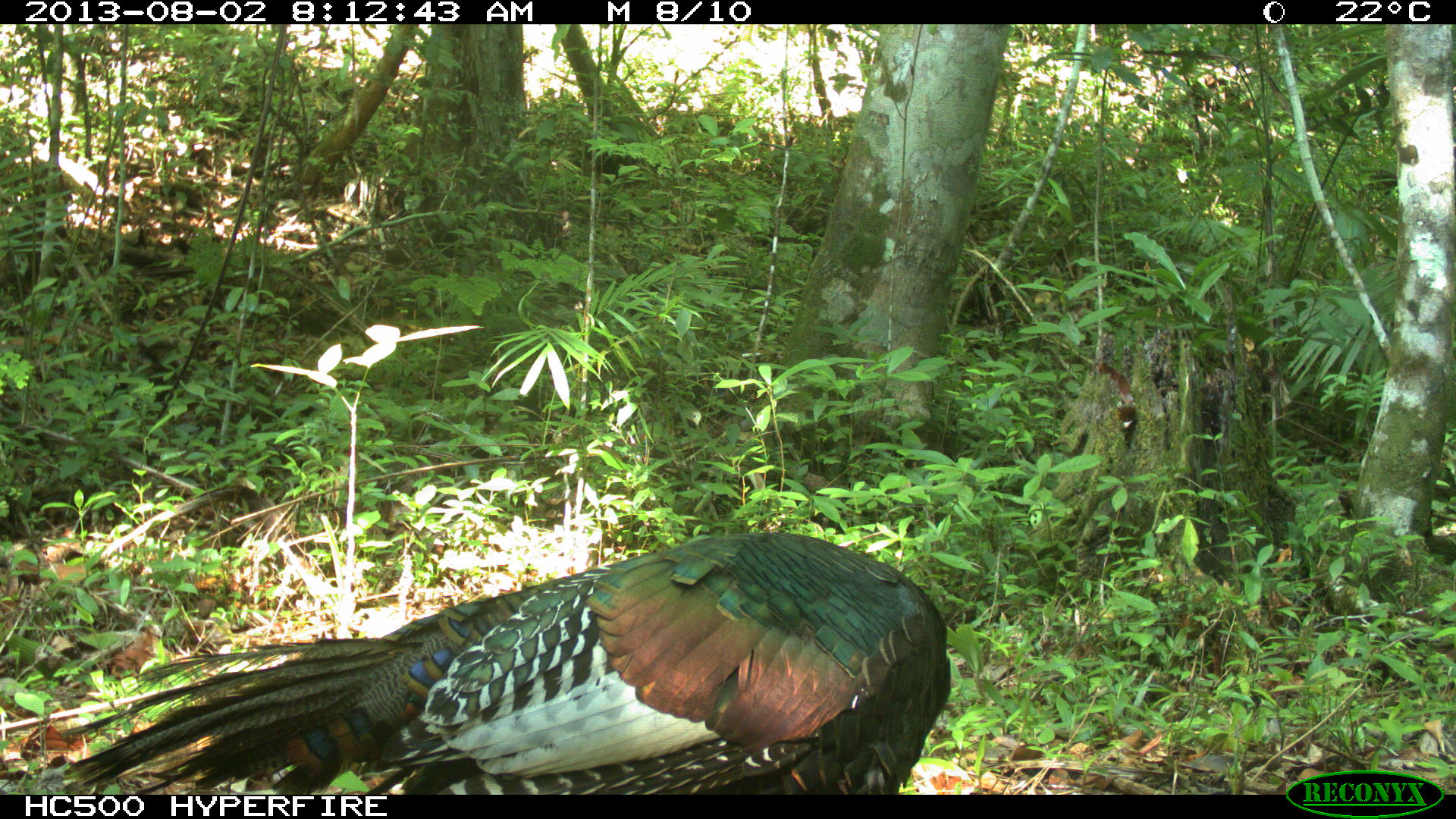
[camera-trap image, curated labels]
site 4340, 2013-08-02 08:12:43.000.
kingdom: Animalia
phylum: Chordata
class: Aves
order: Galliformes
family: Phasianidae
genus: Meleagris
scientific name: Meleagris ocellata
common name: ocellated turkey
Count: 1.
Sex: male.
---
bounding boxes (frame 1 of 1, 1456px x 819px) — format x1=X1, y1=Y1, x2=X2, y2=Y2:
meleagris ocellata: x1=61, y1=530, x2=951, y2=794